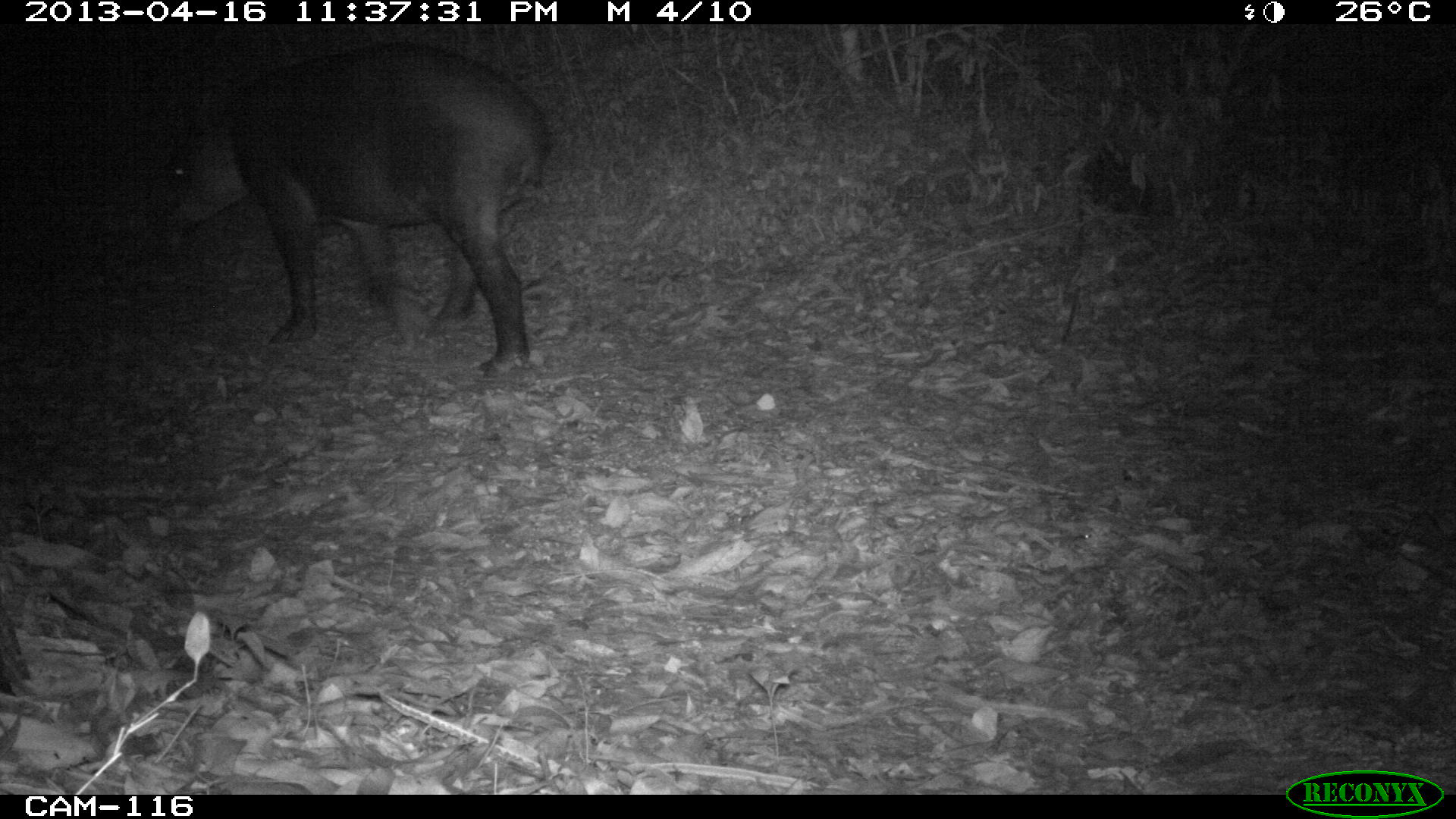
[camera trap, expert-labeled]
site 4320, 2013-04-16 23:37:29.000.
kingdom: Animalia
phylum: Chordata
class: Mammalia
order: Perissodactyla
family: Tapiridae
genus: Tapirus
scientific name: Tapirus bairdii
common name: baird's tapir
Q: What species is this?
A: Tapirus bairdii (baird's tapir).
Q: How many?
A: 1.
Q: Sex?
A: Male.